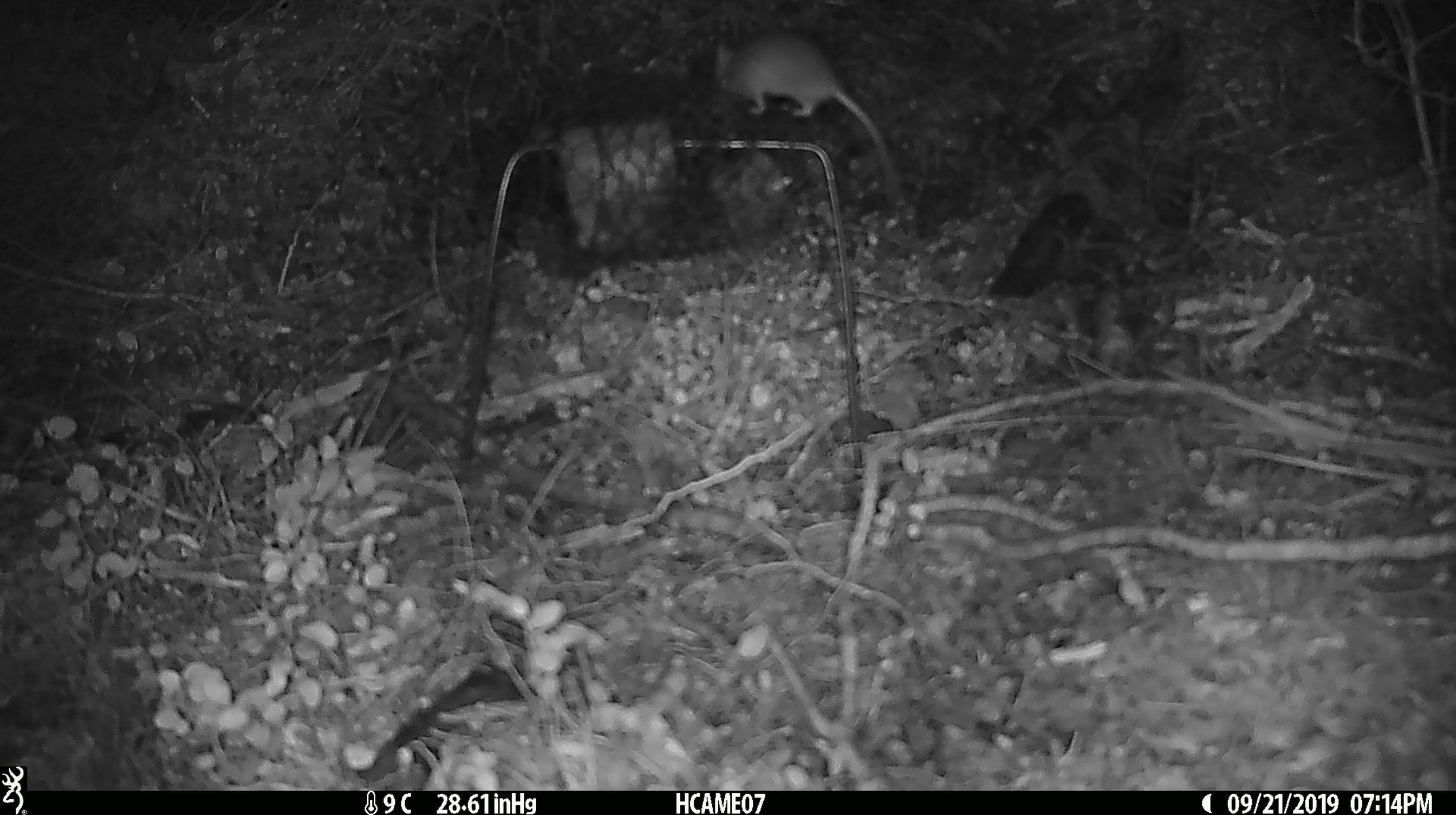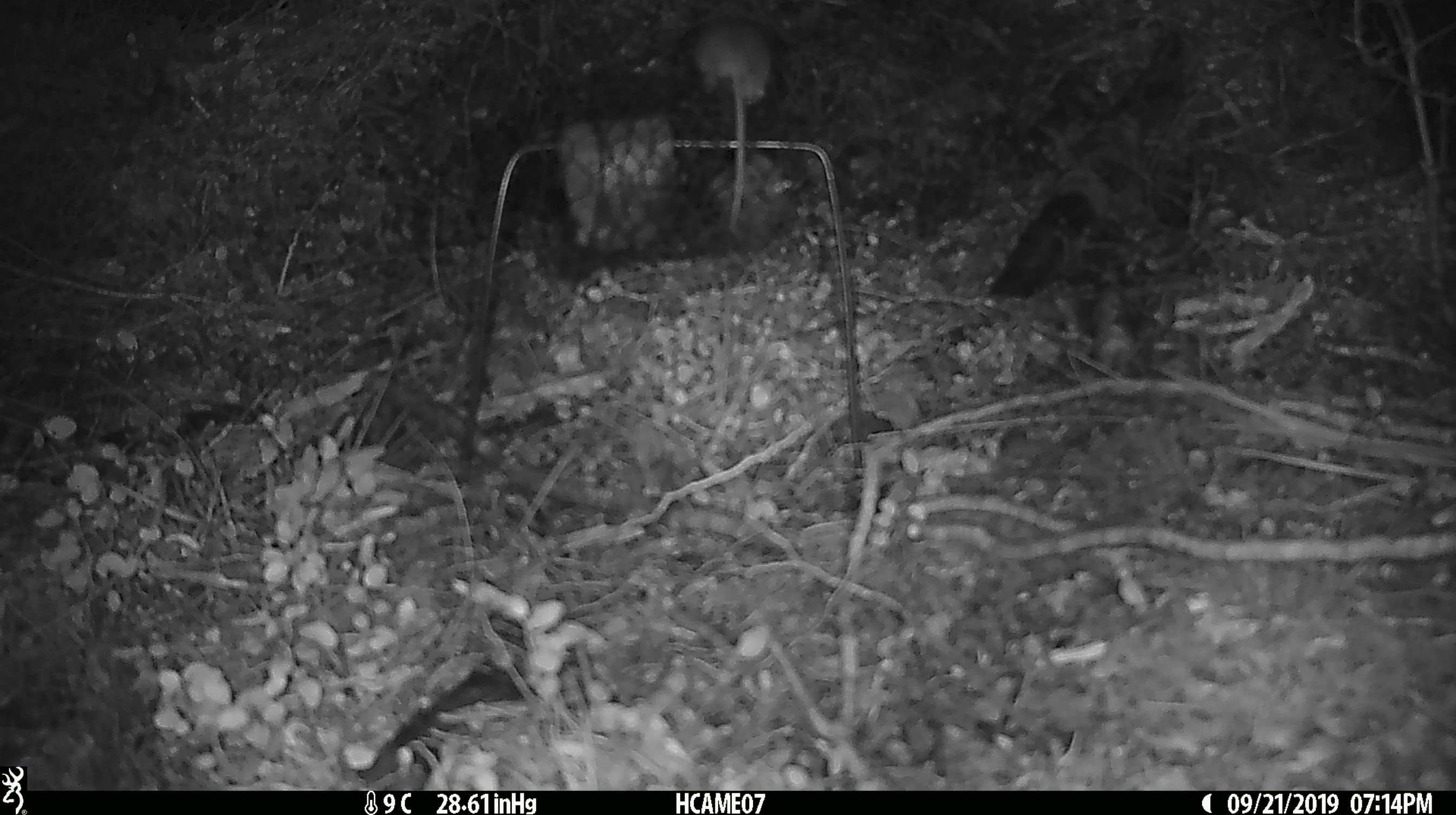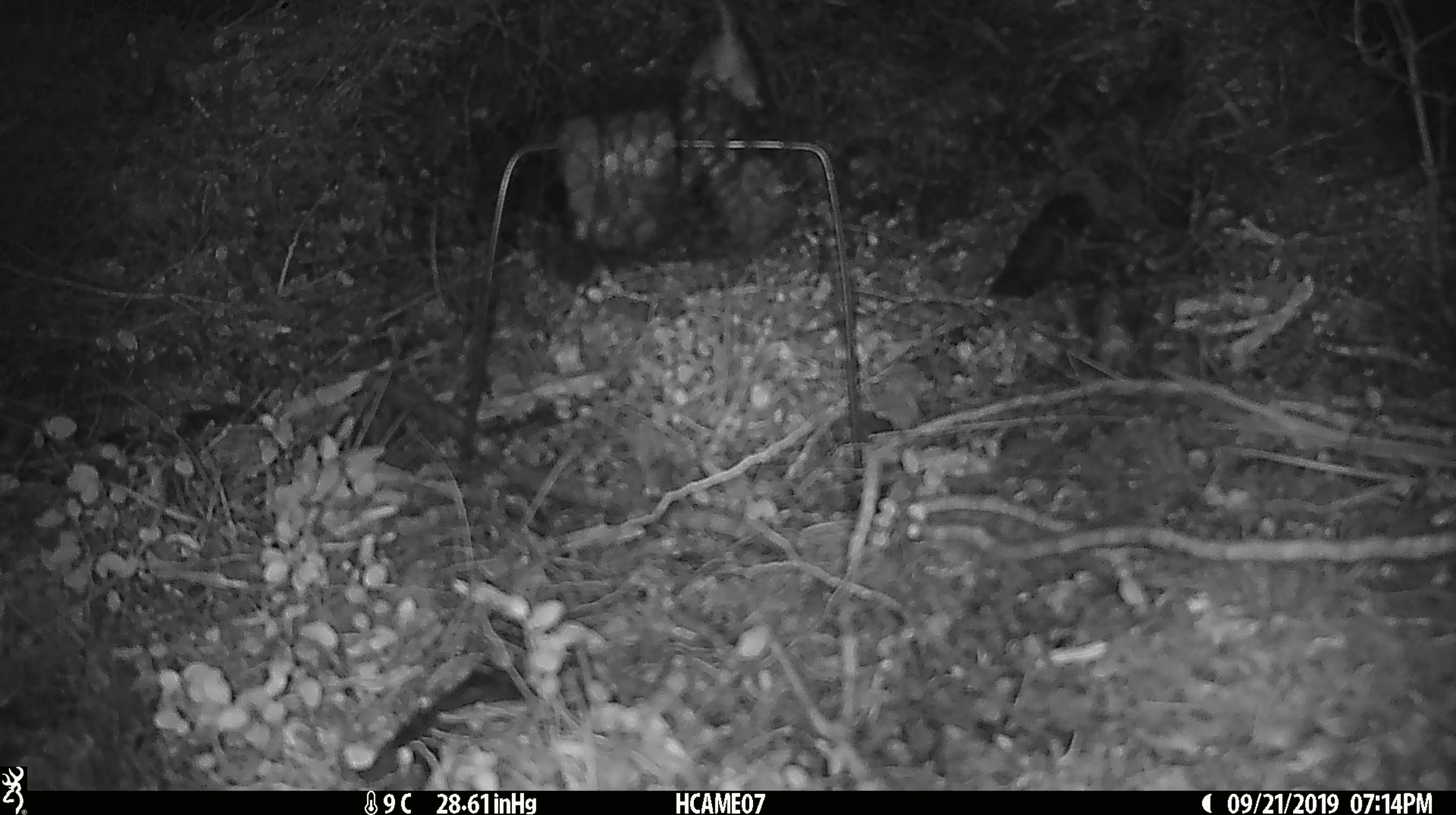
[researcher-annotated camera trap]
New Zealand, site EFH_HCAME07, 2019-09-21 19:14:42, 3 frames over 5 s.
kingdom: Animalia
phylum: Chordata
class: Mammalia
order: Rodentia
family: Muridae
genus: Mus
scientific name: Mus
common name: mouse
Mouse (Mus).